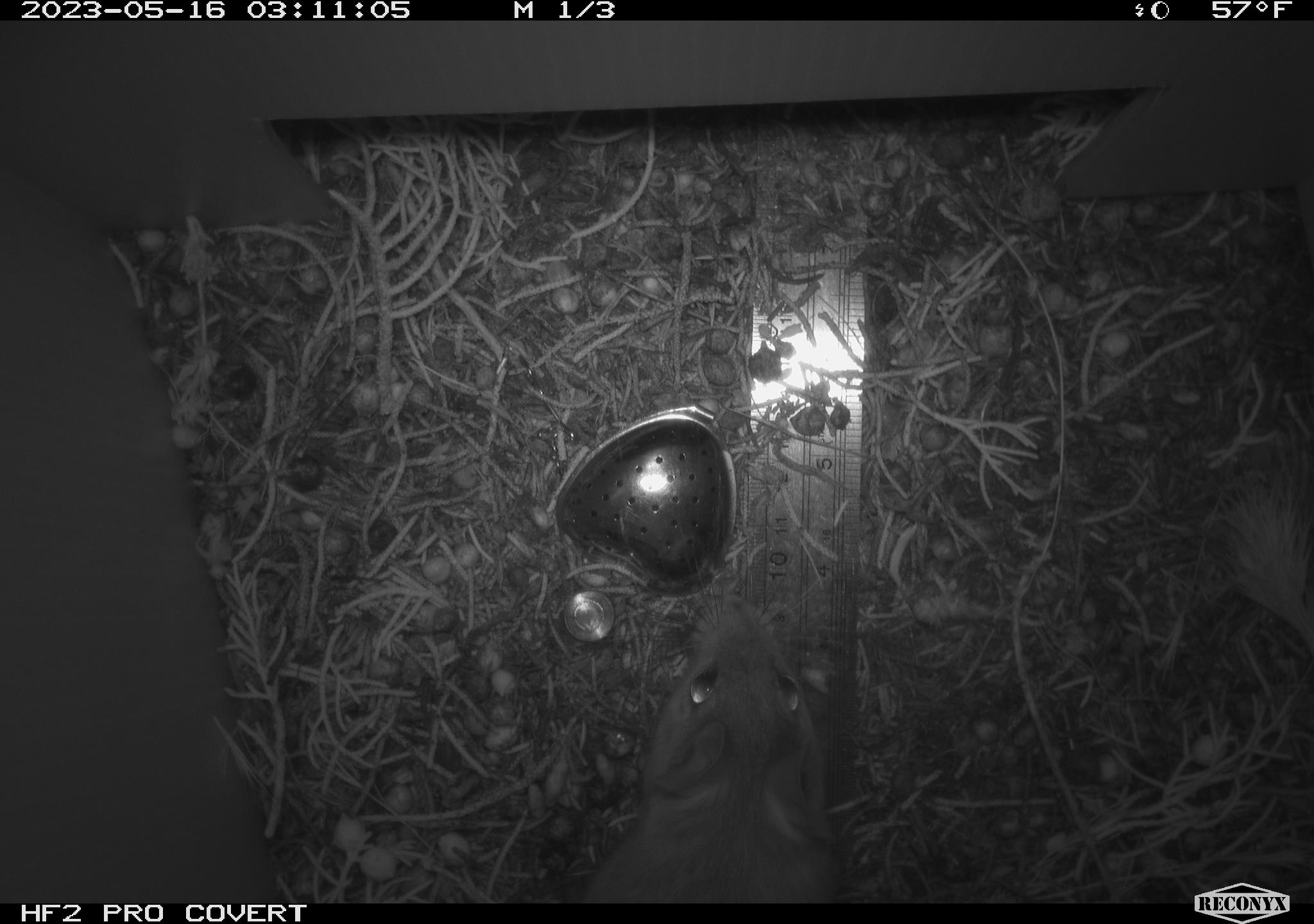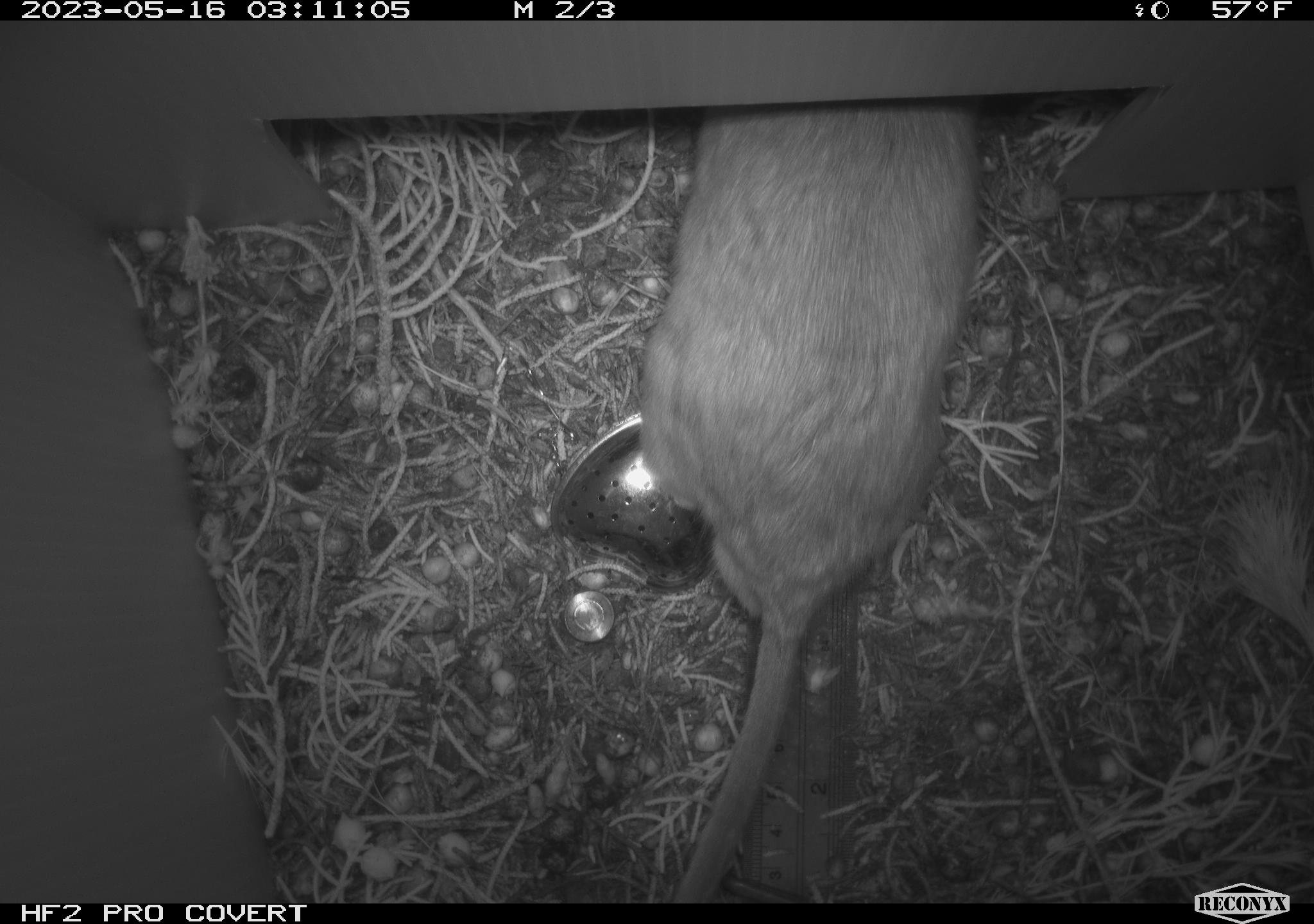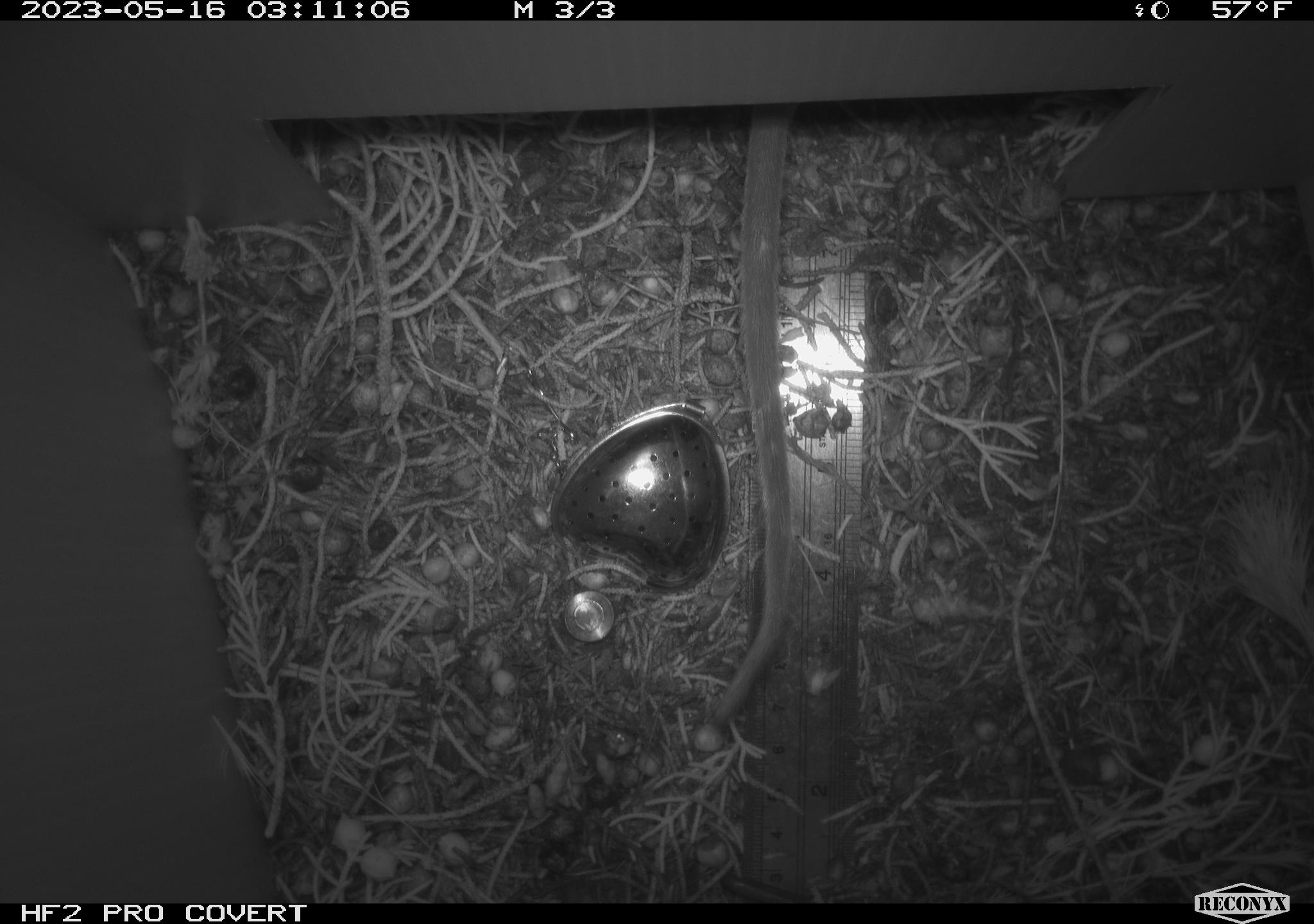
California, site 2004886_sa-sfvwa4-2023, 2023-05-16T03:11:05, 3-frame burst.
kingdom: Animalia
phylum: Chordata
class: Mammalia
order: Rodentia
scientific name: Rodentia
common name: mouse species